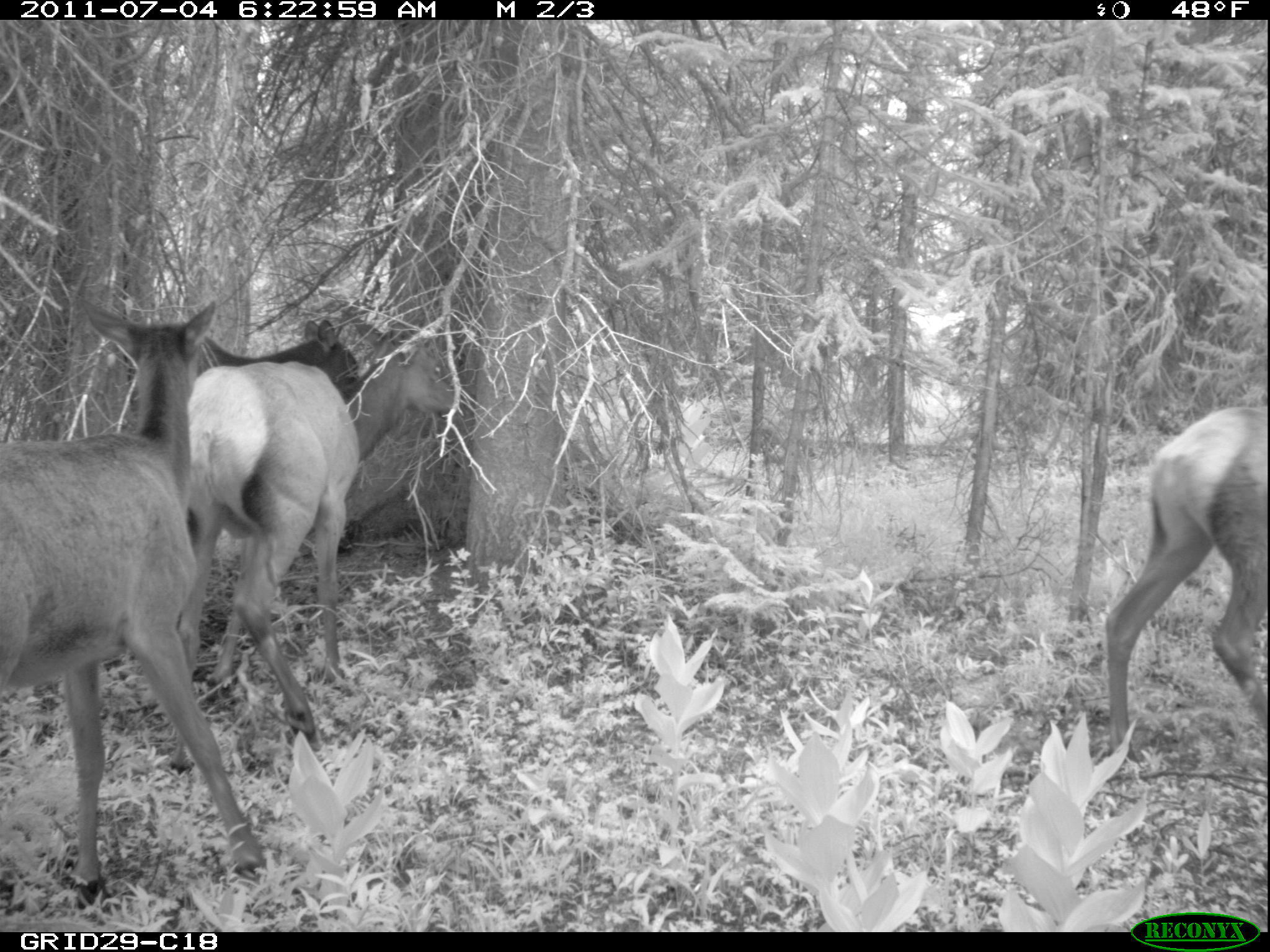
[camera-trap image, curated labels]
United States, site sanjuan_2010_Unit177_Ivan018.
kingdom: Animalia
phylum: Chordata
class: Mammalia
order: Artiodactyla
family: Cervidae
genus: Cervus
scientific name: Cervus elaphus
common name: red deer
Cervus elaphus (red deer).